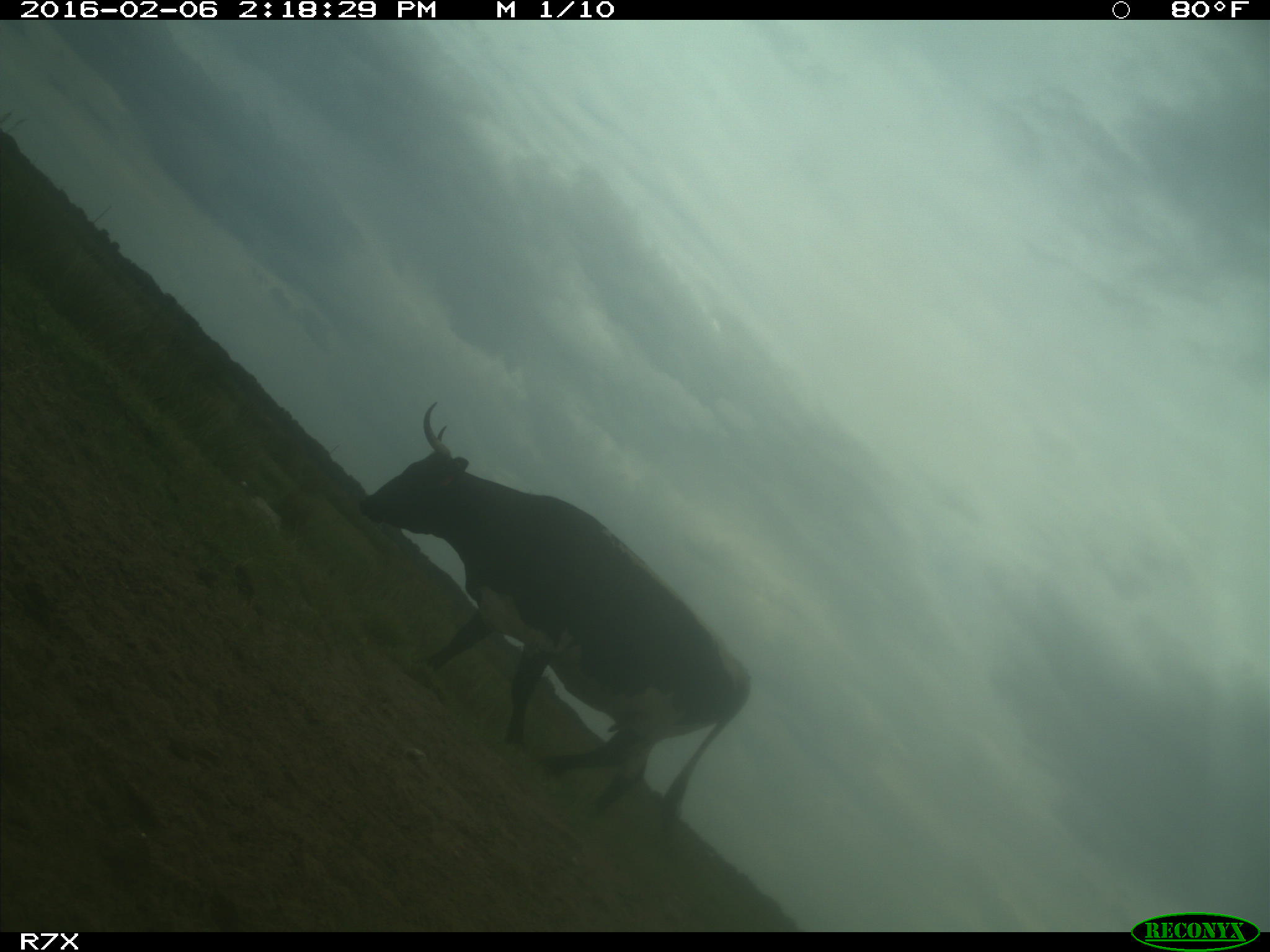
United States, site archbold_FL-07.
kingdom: Animalia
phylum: Chordata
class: Mammalia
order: Artiodactyla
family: Bovidae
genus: Bos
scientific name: Bos taurus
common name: domestic cow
Bos taurus (domestic cow).